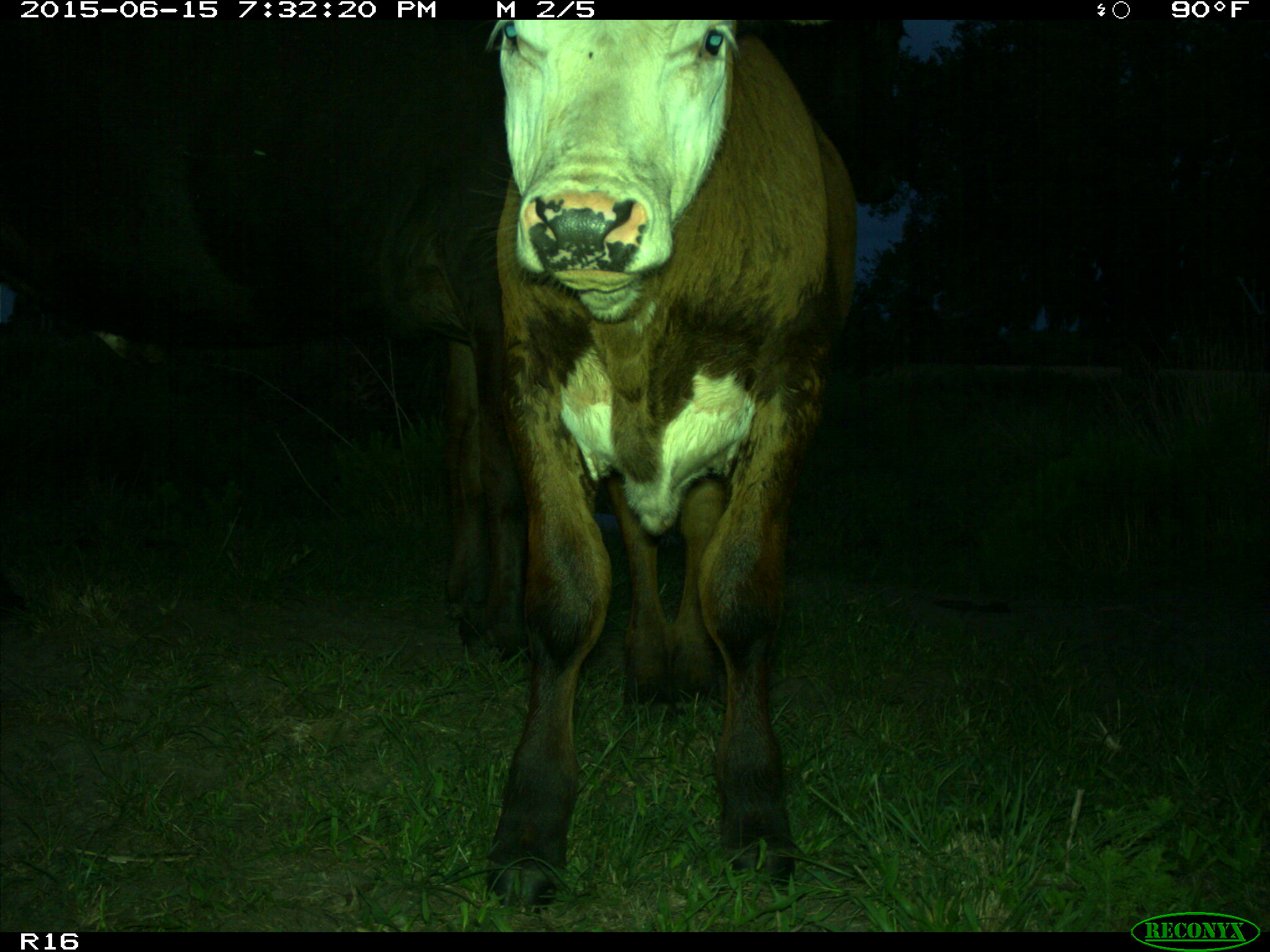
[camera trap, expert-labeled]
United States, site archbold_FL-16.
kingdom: Animalia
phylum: Chordata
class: Mammalia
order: Artiodactyla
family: Bovidae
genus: Bos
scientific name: Bos taurus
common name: domestic cow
Bos taurus (domestic cow).